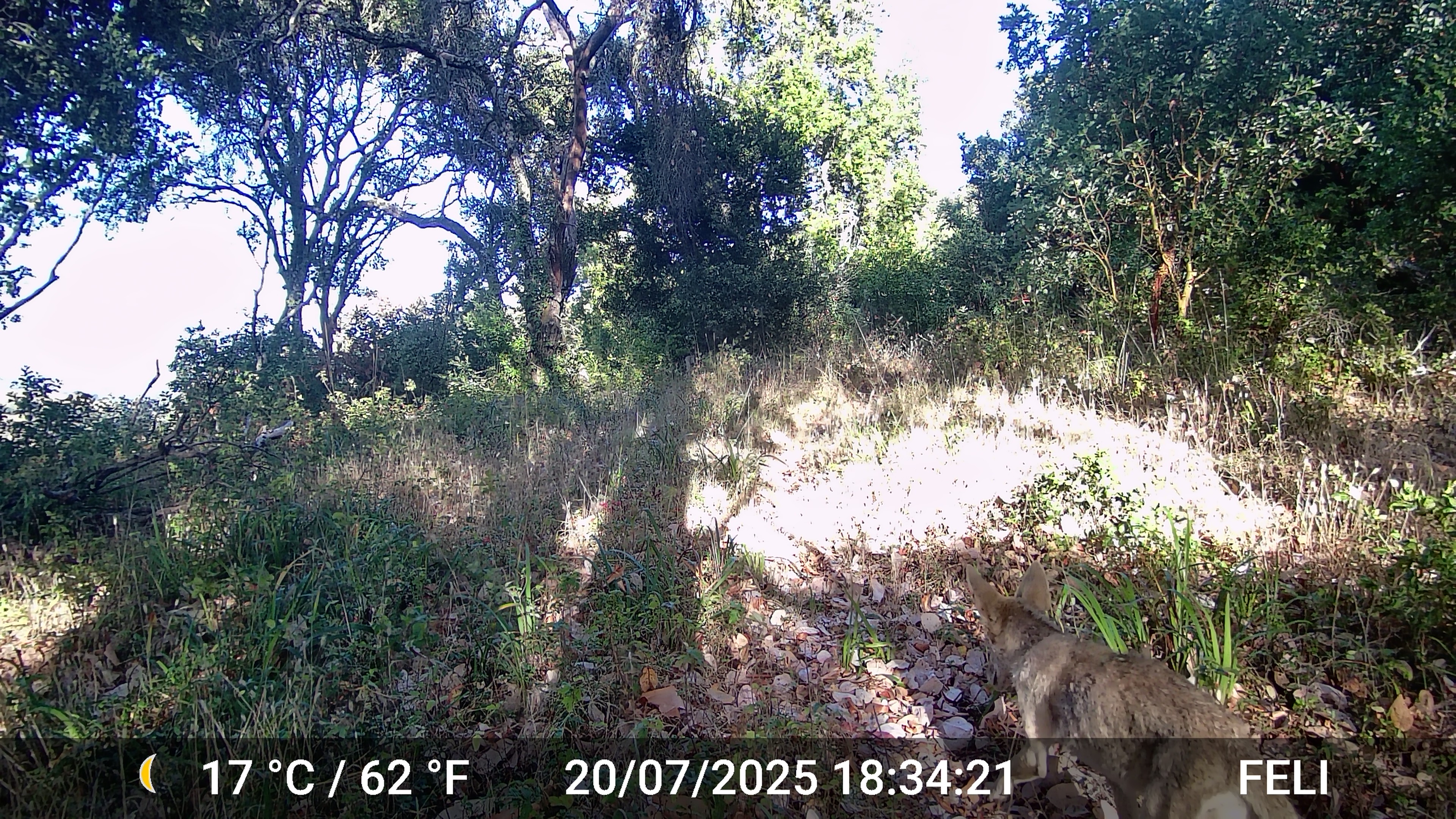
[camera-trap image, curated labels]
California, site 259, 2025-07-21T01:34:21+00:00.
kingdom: Animalia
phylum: Chordata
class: Mammalia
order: Carnivora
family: Canidae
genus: Canis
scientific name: Canis latrans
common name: coyote